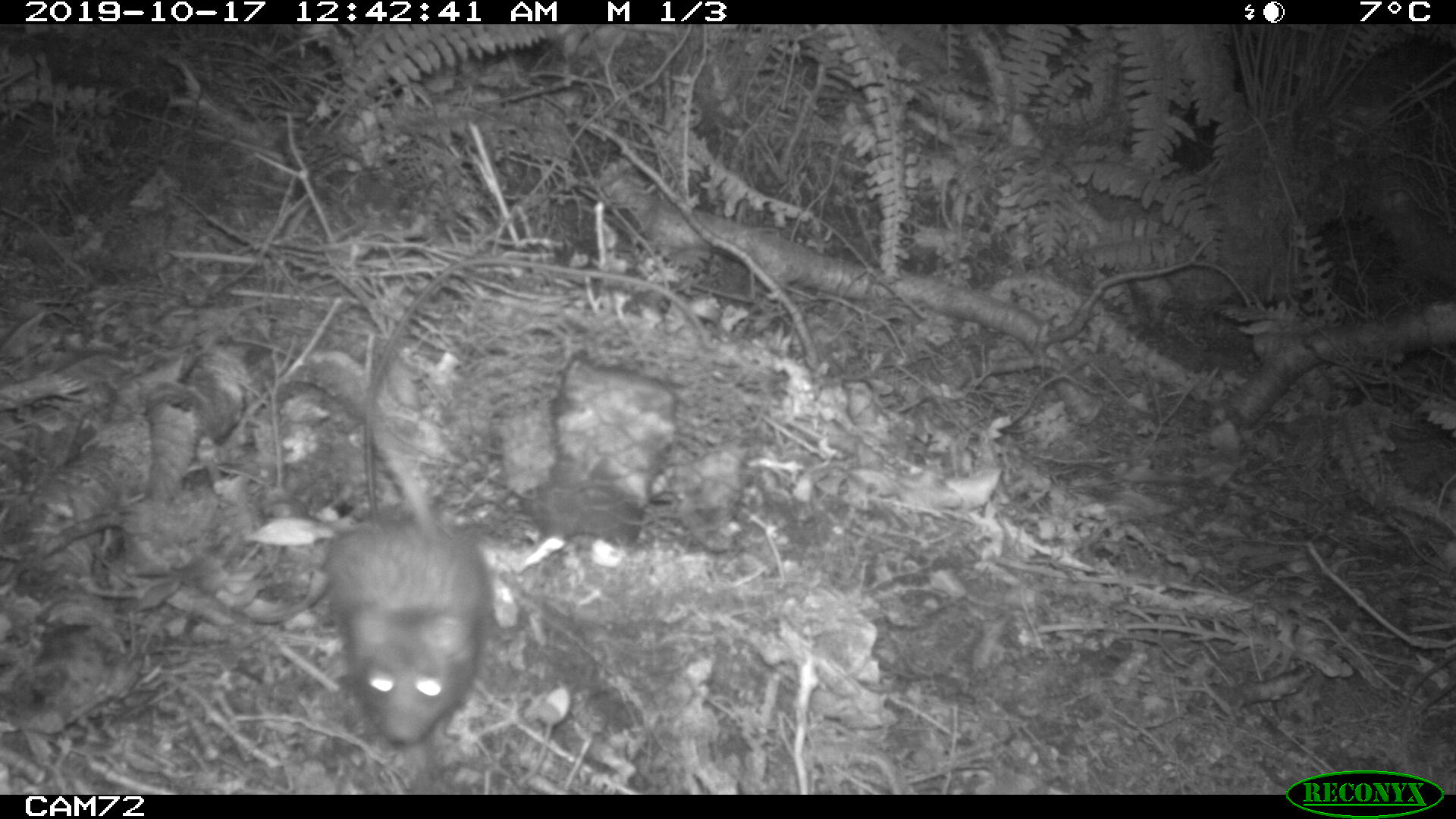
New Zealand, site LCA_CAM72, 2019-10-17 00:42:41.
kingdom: Animalia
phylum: Chordata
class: Mammalia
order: Rodentia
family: Muridae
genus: Rattus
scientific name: Rattus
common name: rat